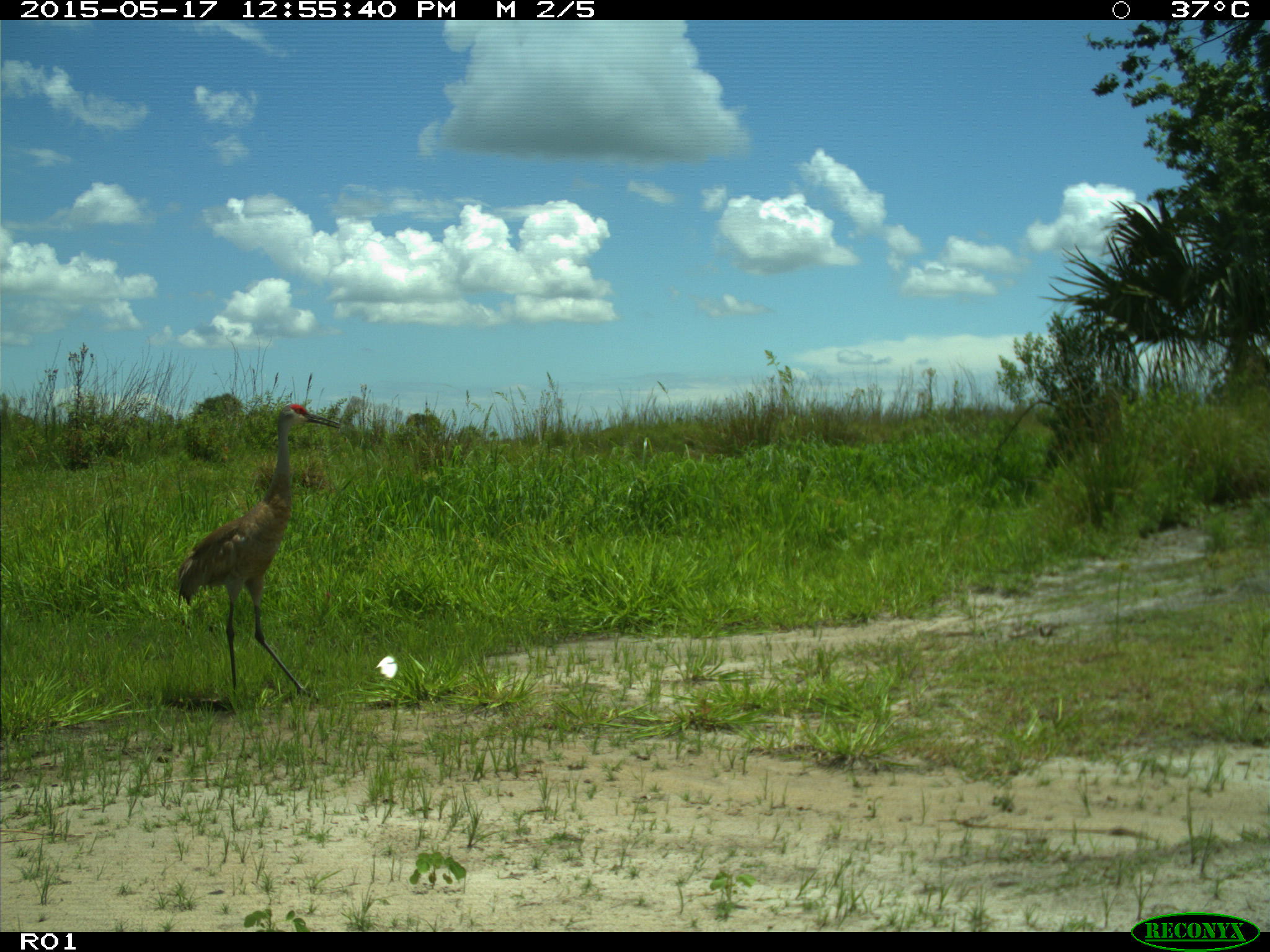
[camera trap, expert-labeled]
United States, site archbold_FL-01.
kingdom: Animalia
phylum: Chordata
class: Aves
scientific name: Aves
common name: birds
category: unidentified bird